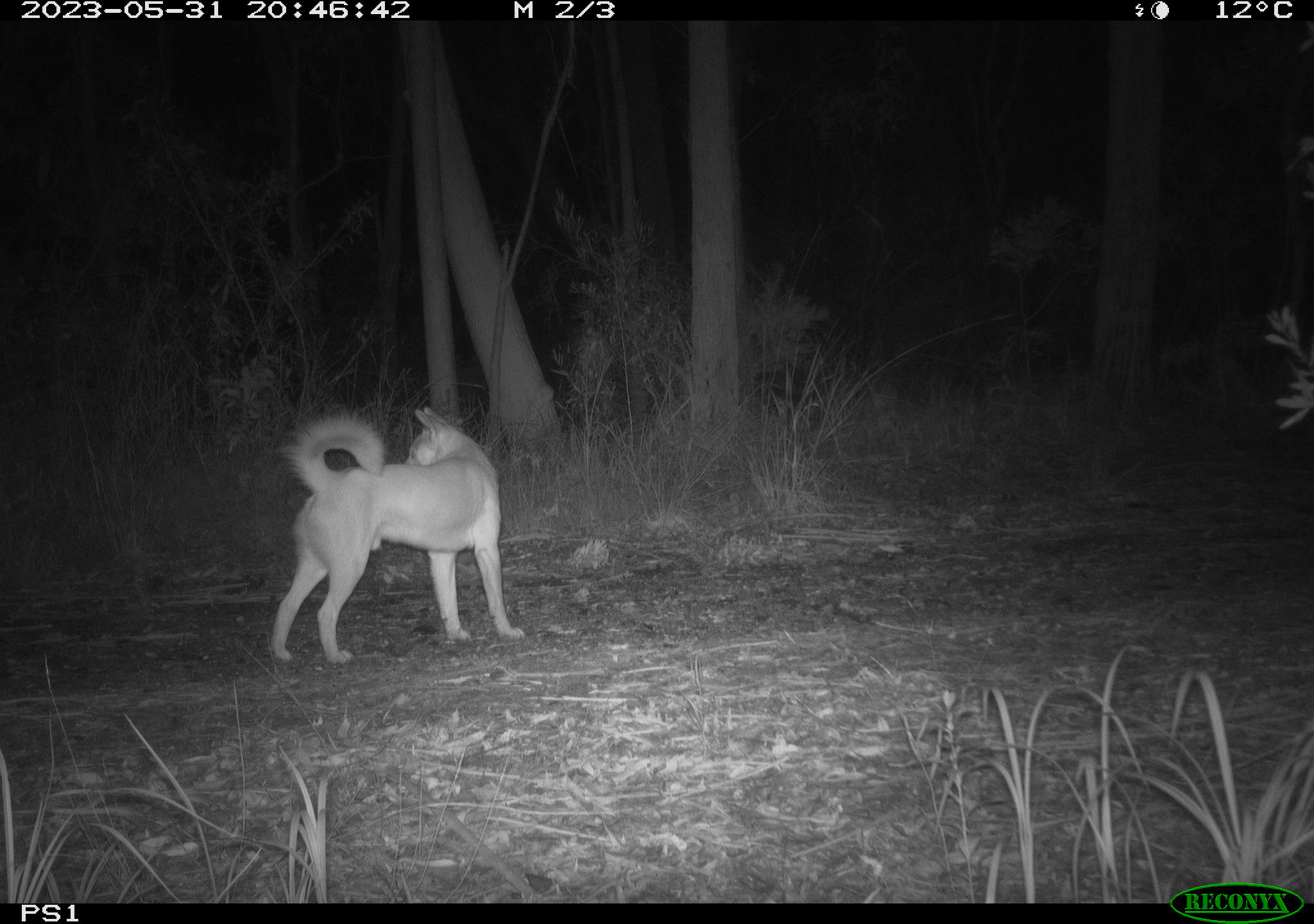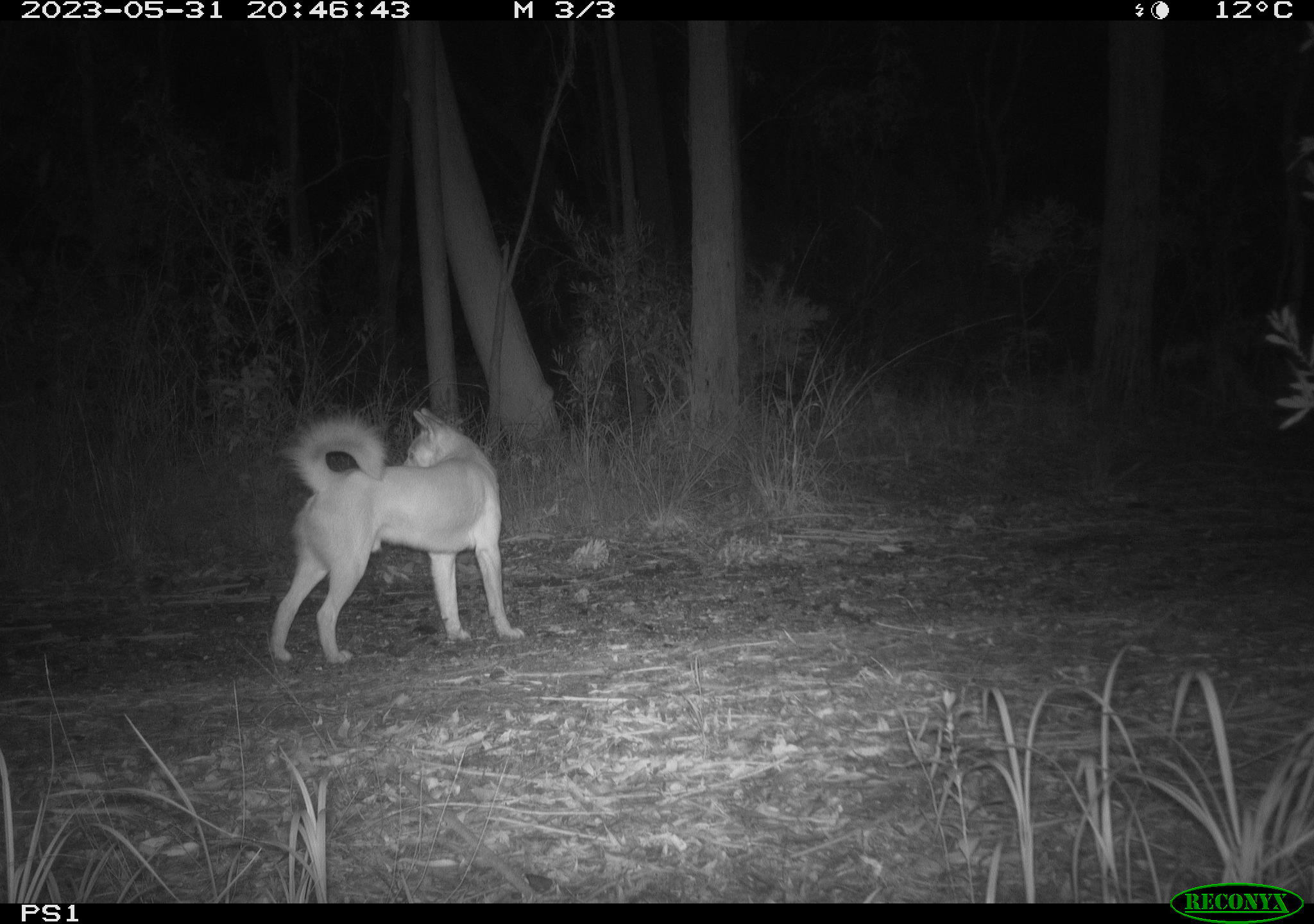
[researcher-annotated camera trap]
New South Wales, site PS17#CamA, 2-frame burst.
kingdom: Animalia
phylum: Chordata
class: Mammalia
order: Carnivora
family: Canidae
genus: Canis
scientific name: Canis familiaris dingo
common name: dingo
Dingo (Canis familiaris dingo).